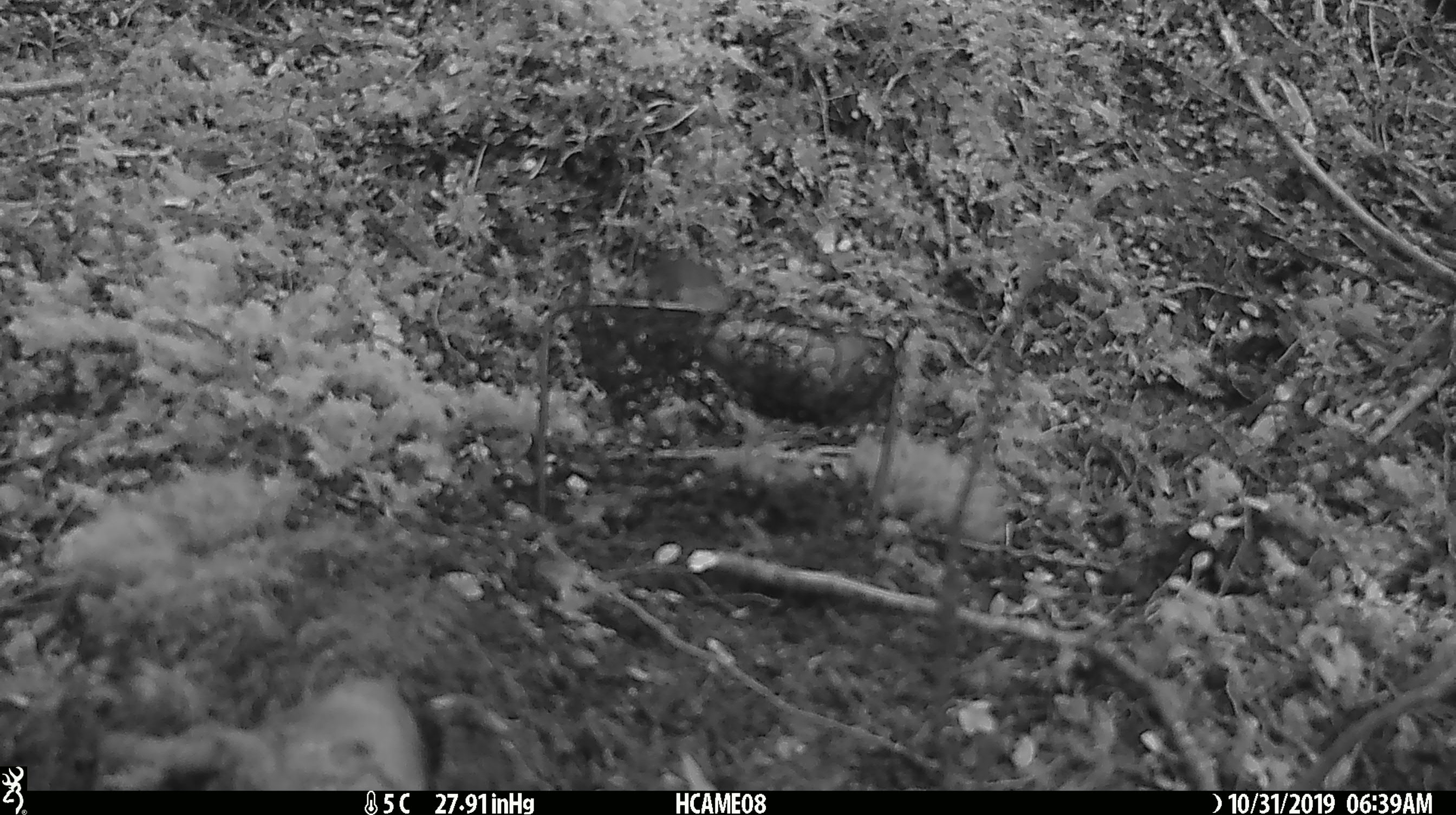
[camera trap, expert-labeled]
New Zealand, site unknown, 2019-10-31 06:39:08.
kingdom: Animalia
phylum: Chordata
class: Mammalia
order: Rodentia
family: Muridae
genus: Mus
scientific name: Mus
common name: mouse